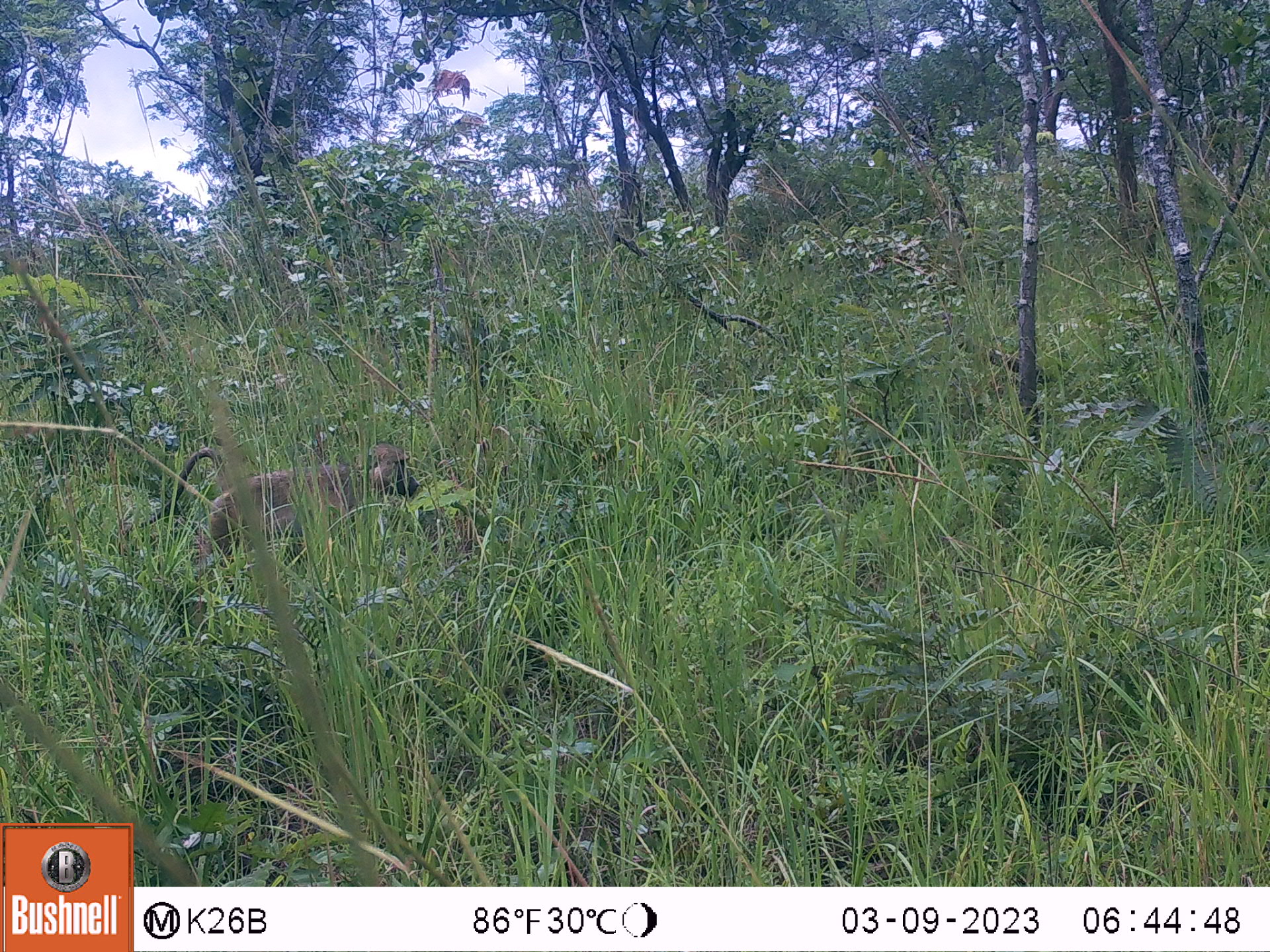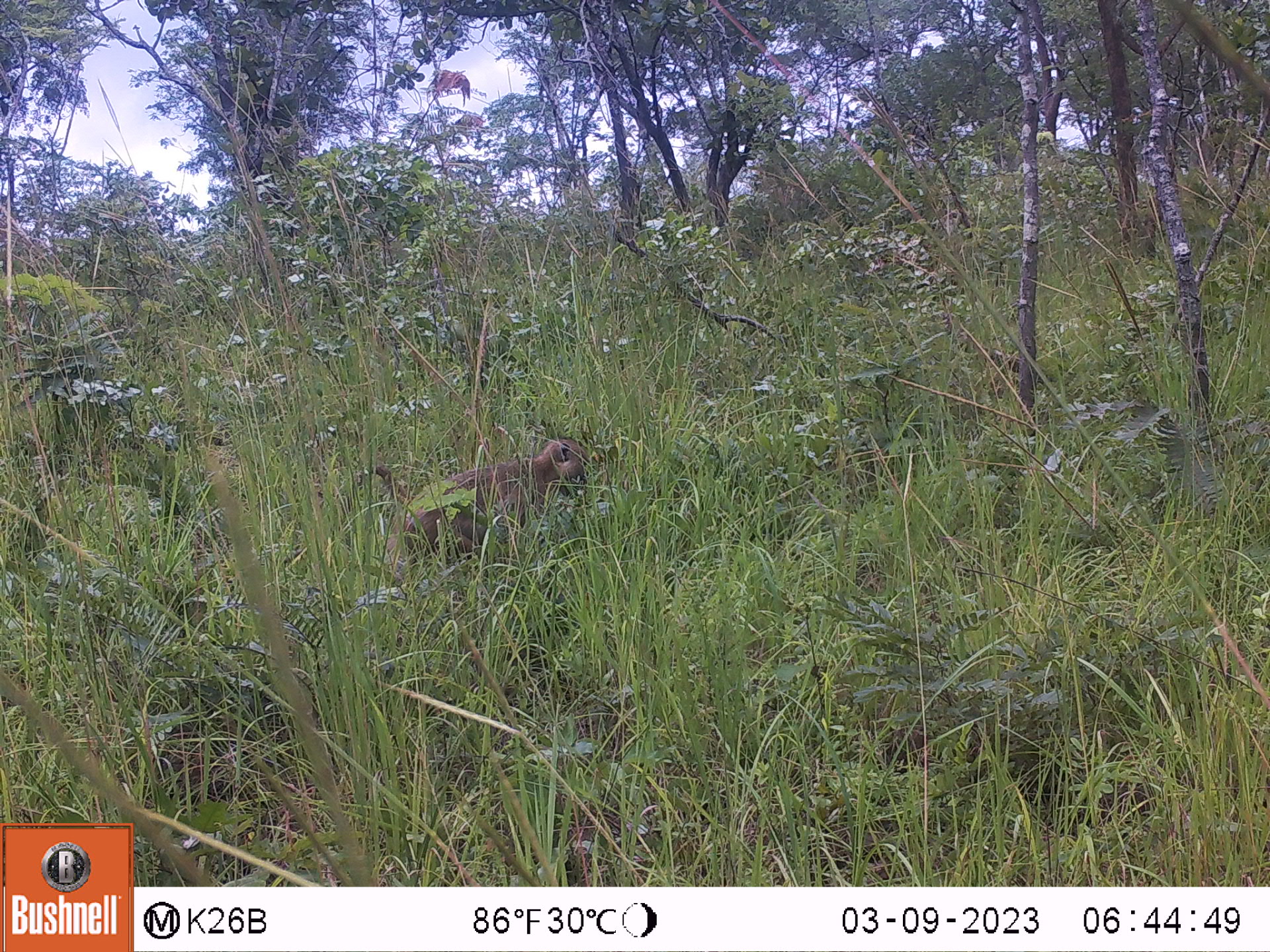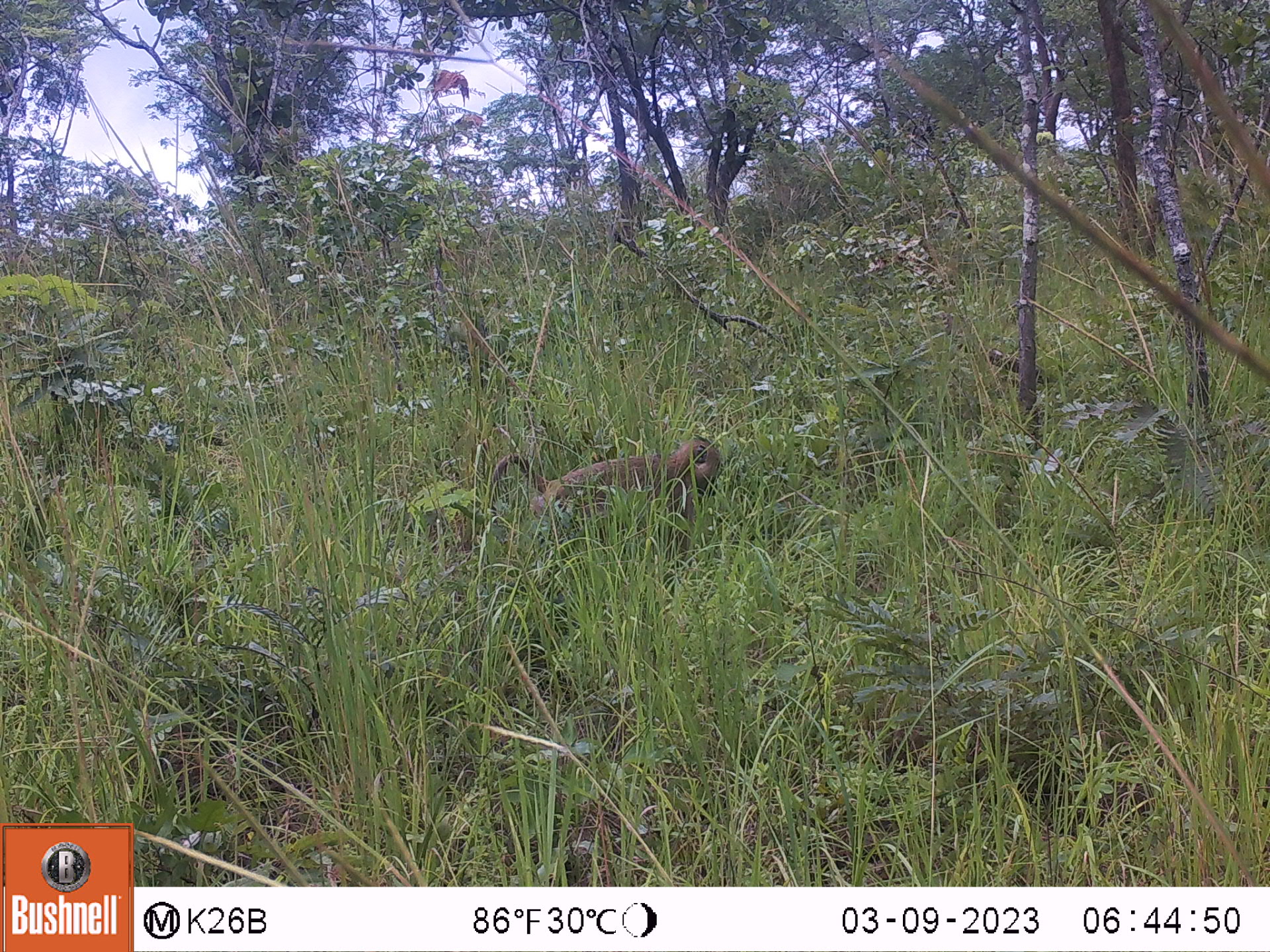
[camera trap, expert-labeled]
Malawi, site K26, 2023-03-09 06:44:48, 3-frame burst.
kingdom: Animalia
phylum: Chordata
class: Mammalia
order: Primates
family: Cercopithecidae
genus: Papio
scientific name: Papio cynocephalus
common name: yellow baboon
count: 1